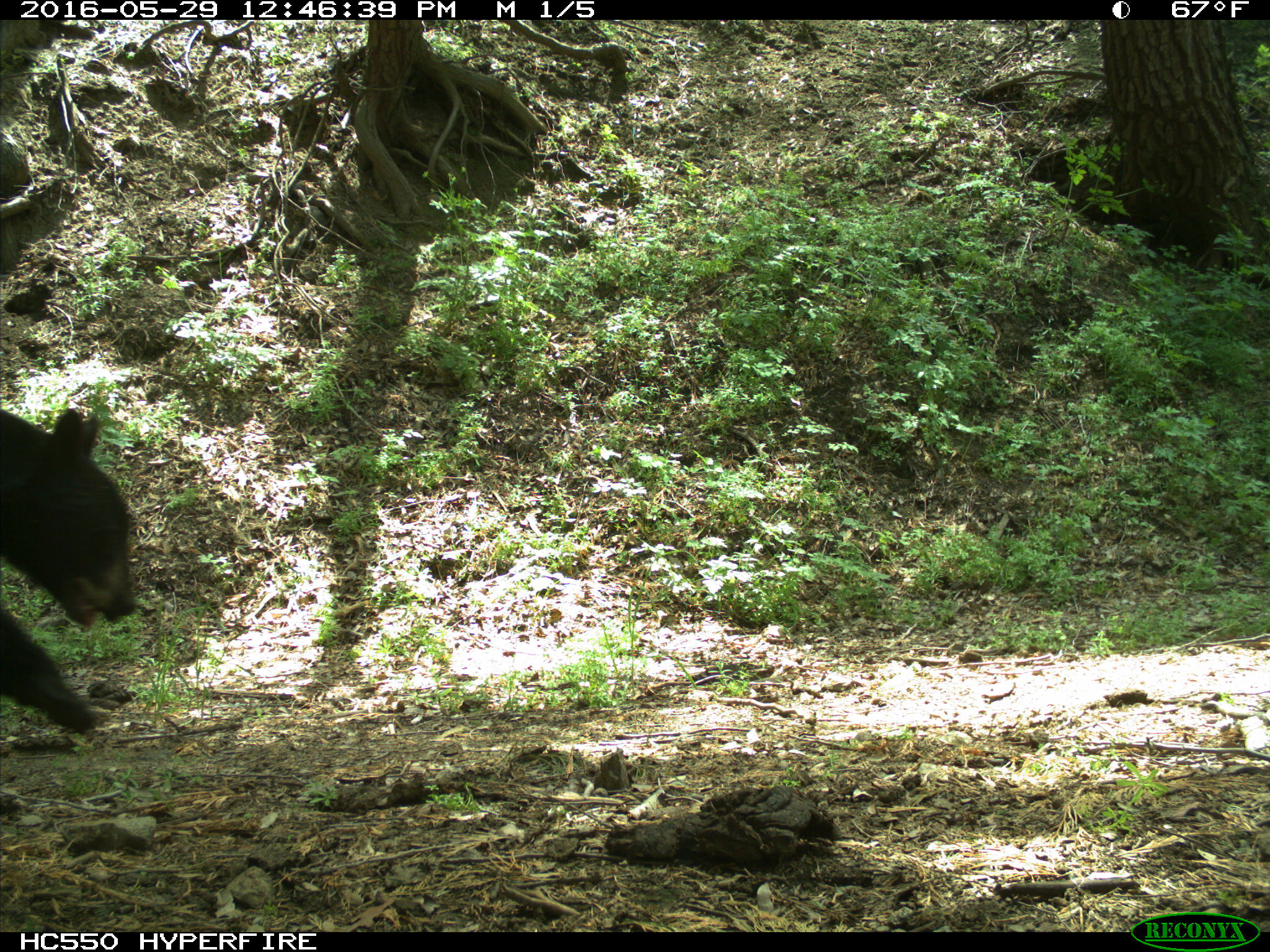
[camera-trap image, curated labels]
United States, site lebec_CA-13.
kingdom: Animalia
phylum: Chordata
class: Mammalia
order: Carnivora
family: Ursidae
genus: Ursus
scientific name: Ursus americanus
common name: american black bear